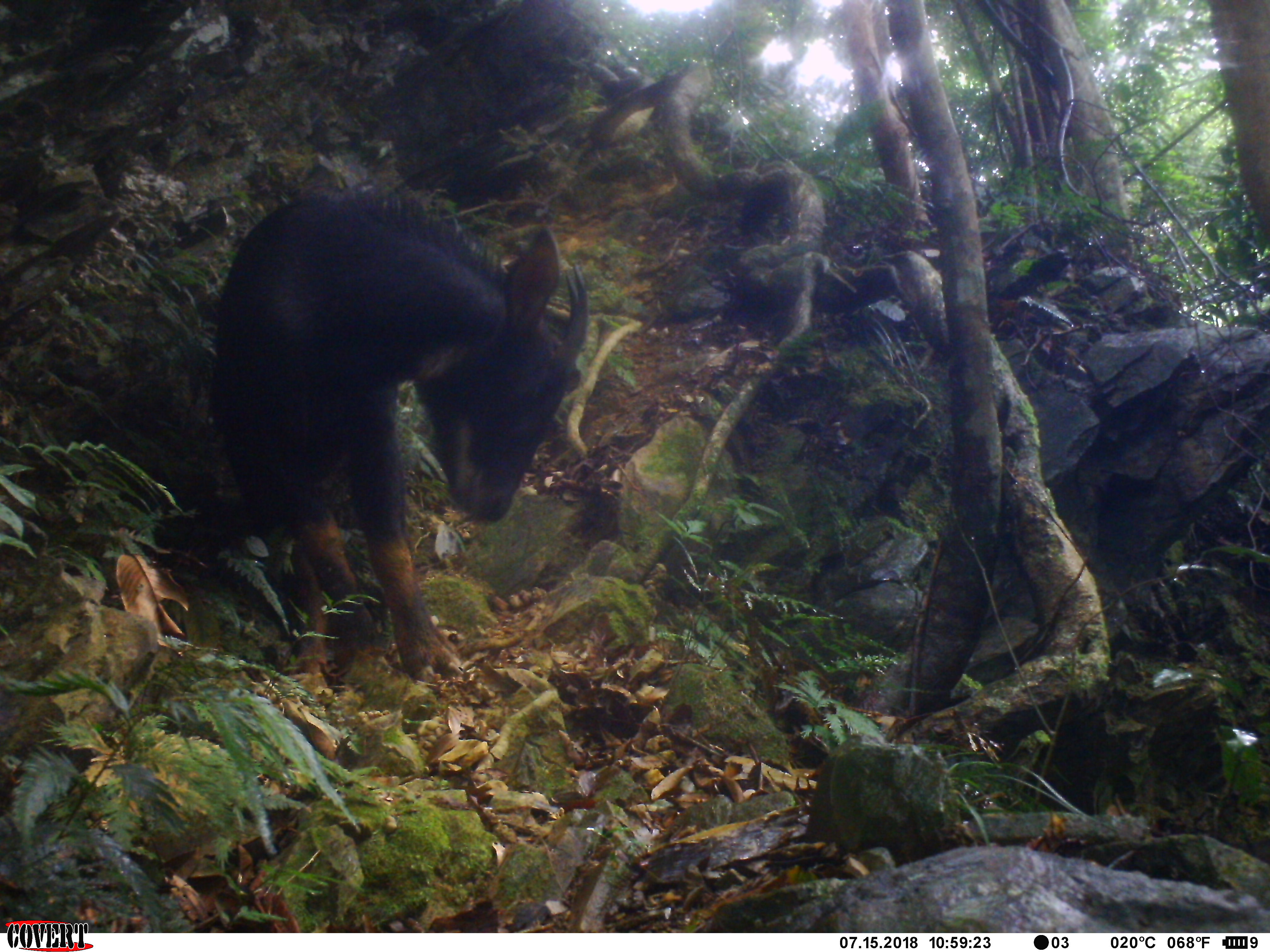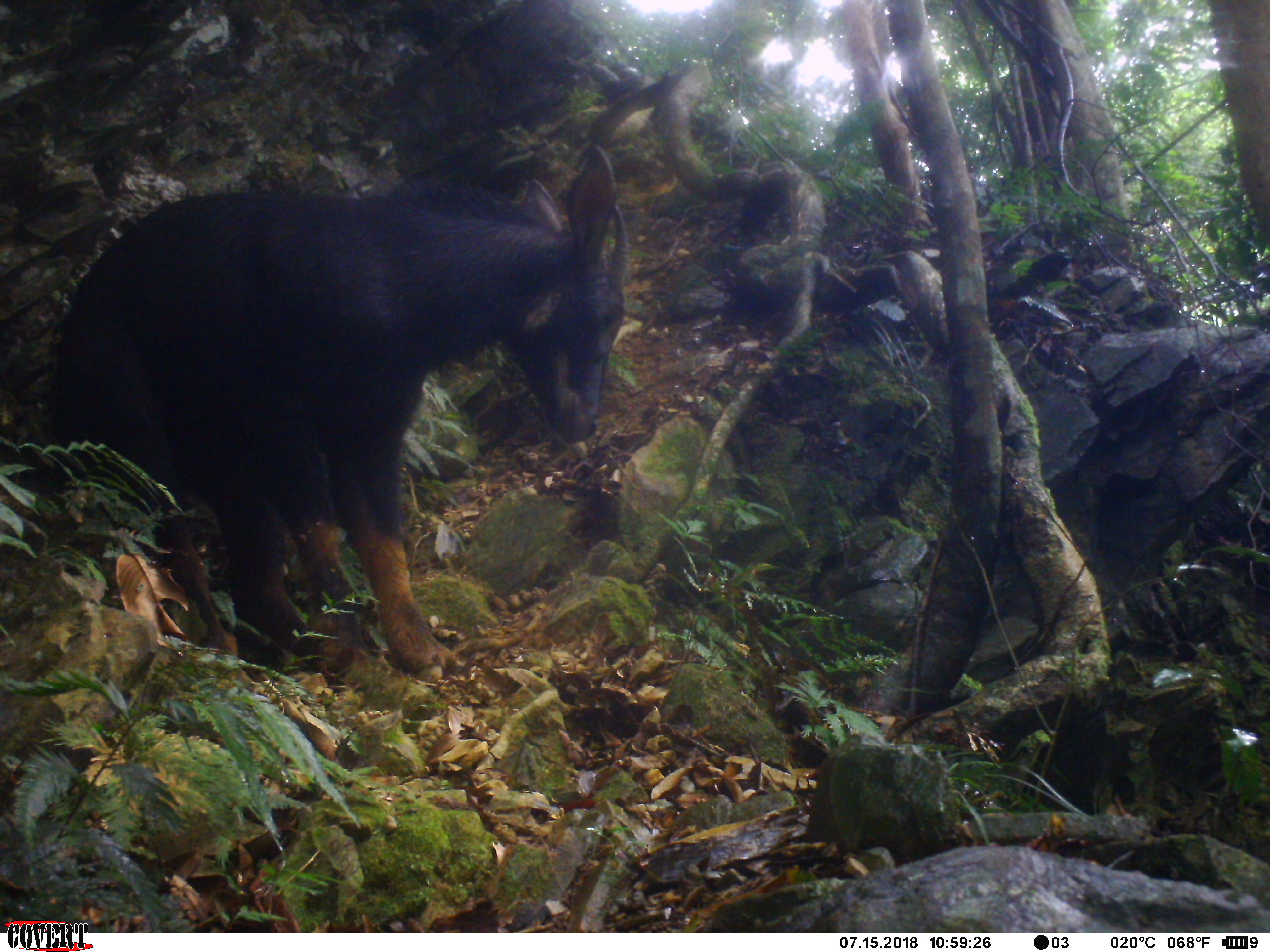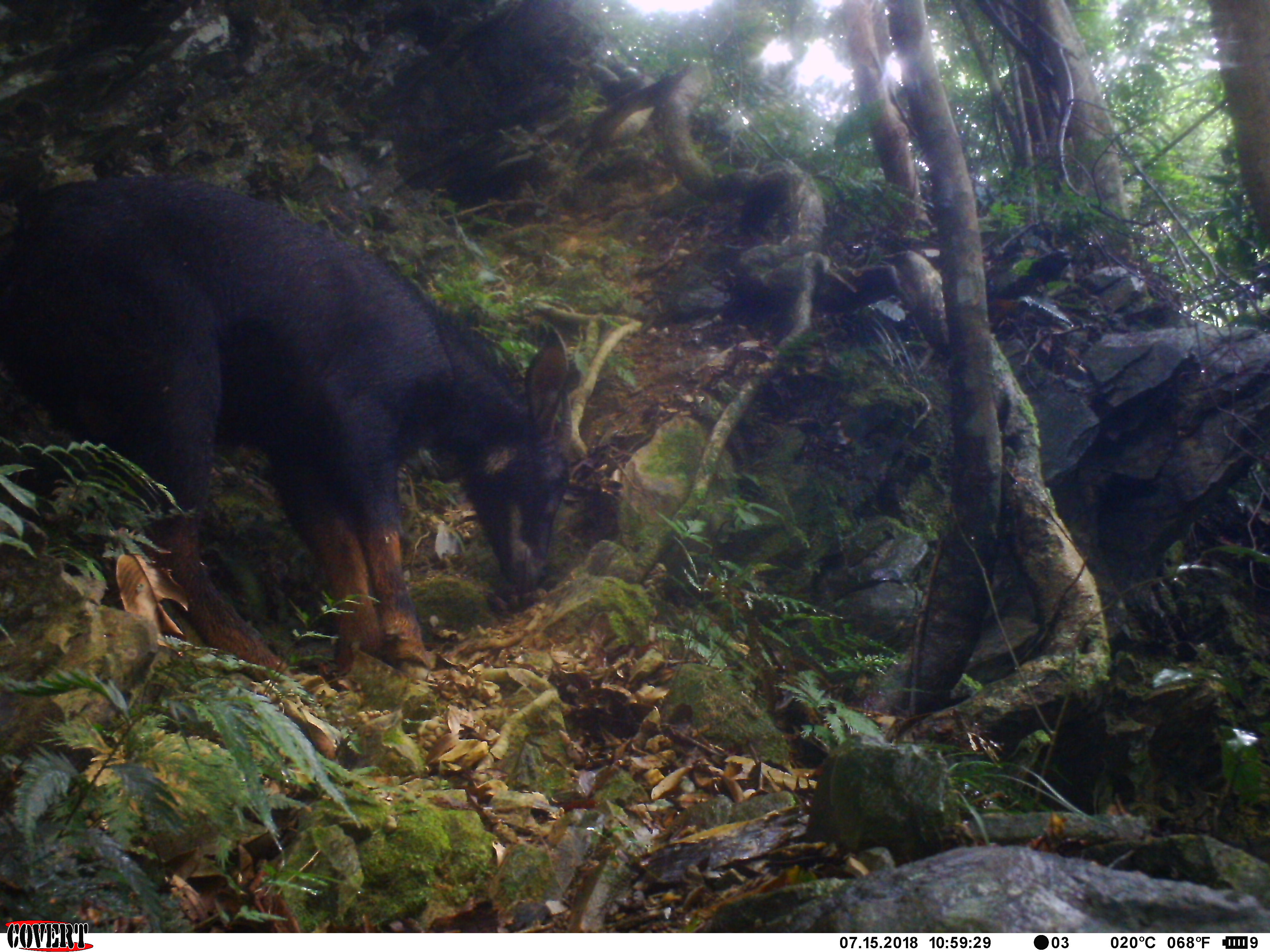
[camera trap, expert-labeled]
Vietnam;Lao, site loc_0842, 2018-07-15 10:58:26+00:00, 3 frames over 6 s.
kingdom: Animalia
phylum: Chordata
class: Mammalia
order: Artiodactyla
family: Bovidae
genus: Capricornis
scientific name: Capricornis sumatraensis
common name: chinese serow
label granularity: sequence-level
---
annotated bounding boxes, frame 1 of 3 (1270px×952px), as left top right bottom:
chinese serow: 207 186 589 686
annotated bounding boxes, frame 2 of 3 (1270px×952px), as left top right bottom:
chinese serow: 46 143 628 685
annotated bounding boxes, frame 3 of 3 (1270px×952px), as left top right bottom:
chinese serow: 0 173 572 685